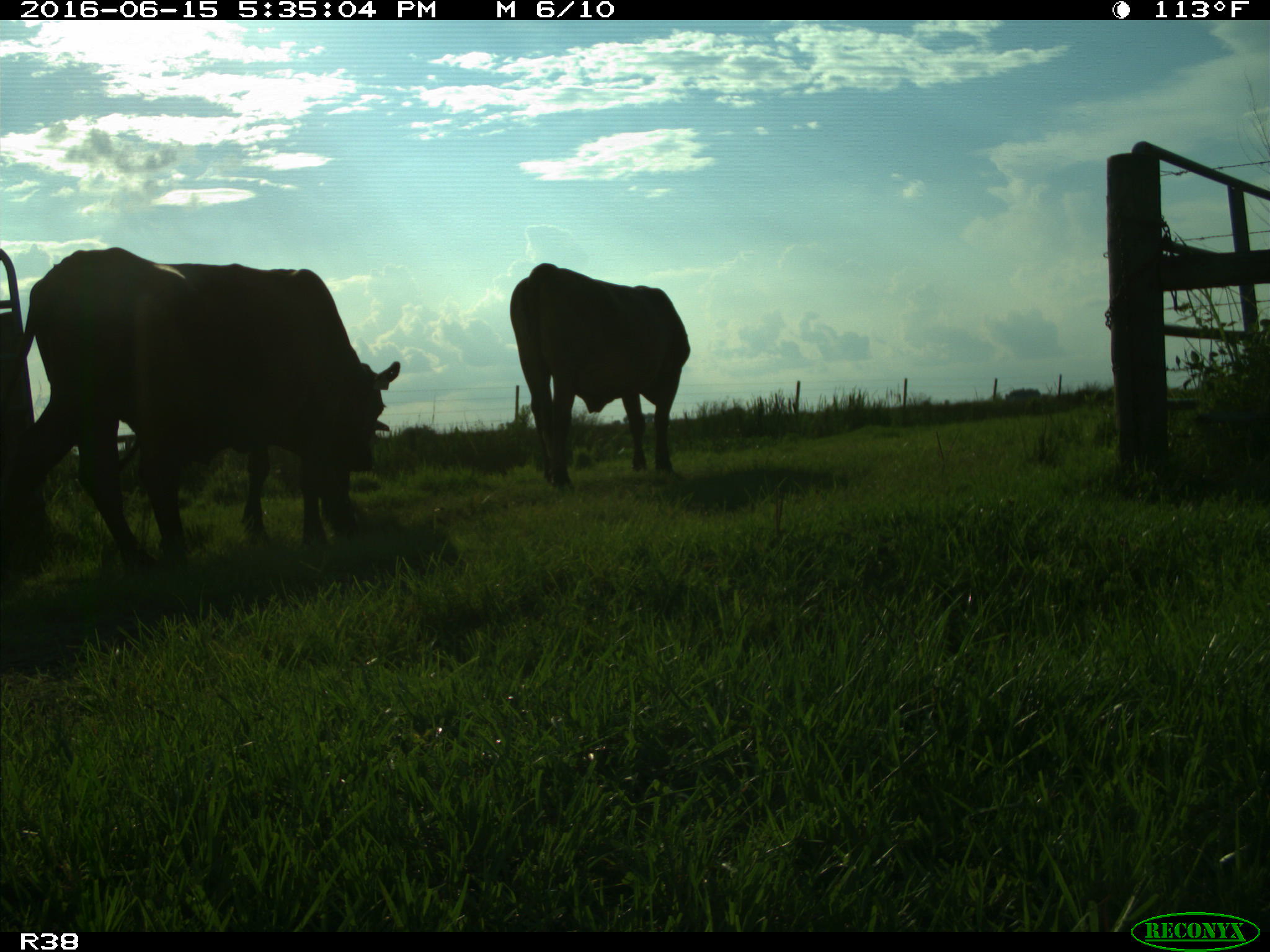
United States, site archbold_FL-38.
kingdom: Animalia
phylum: Chordata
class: Mammalia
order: Artiodactyla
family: Bovidae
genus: Bos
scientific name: Bos taurus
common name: domestic cow